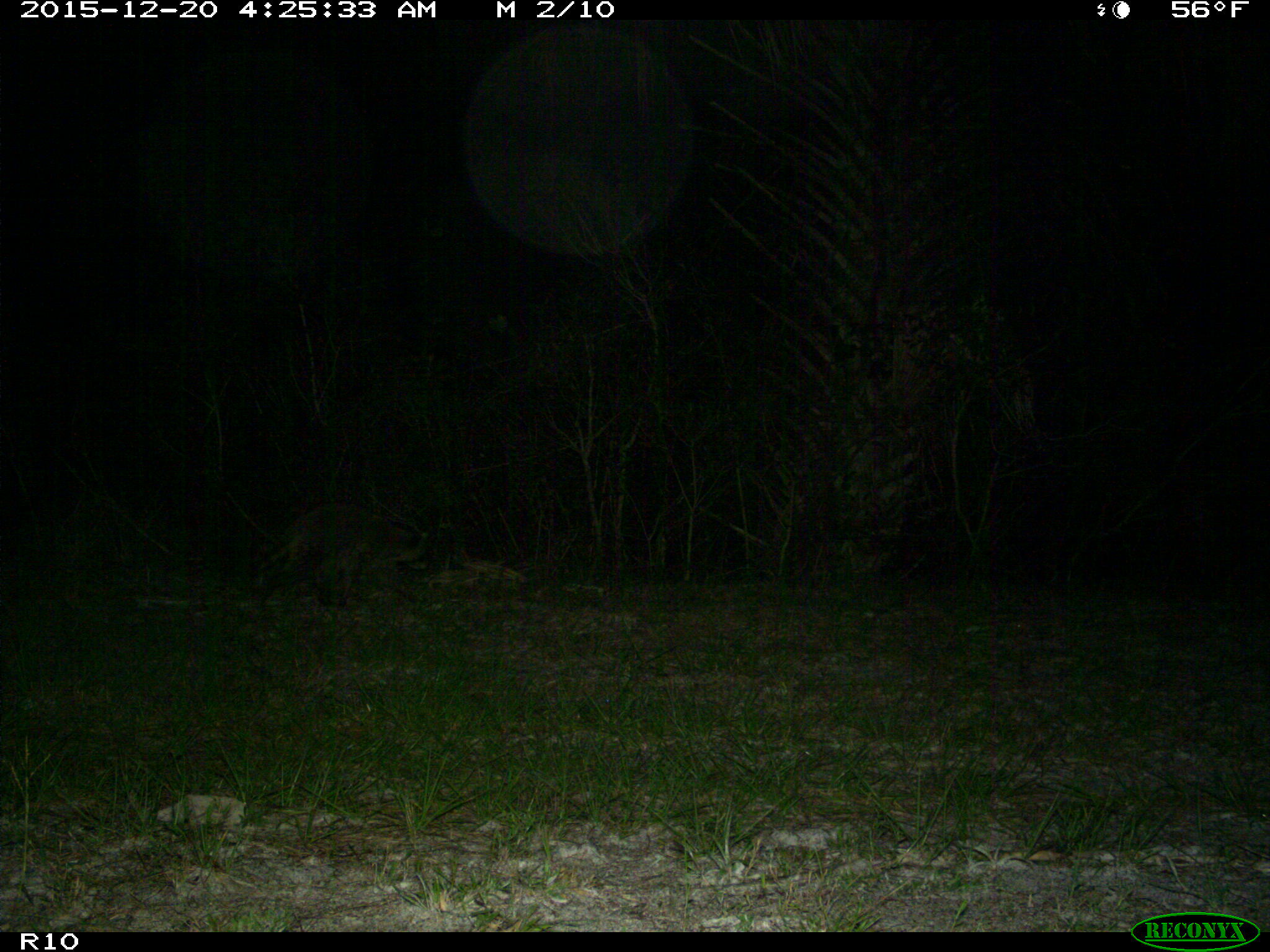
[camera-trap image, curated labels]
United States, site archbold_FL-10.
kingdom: Animalia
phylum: Chordata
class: Mammalia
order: Carnivora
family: Procyonidae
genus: Procyon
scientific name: Procyon lotor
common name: common raccoon